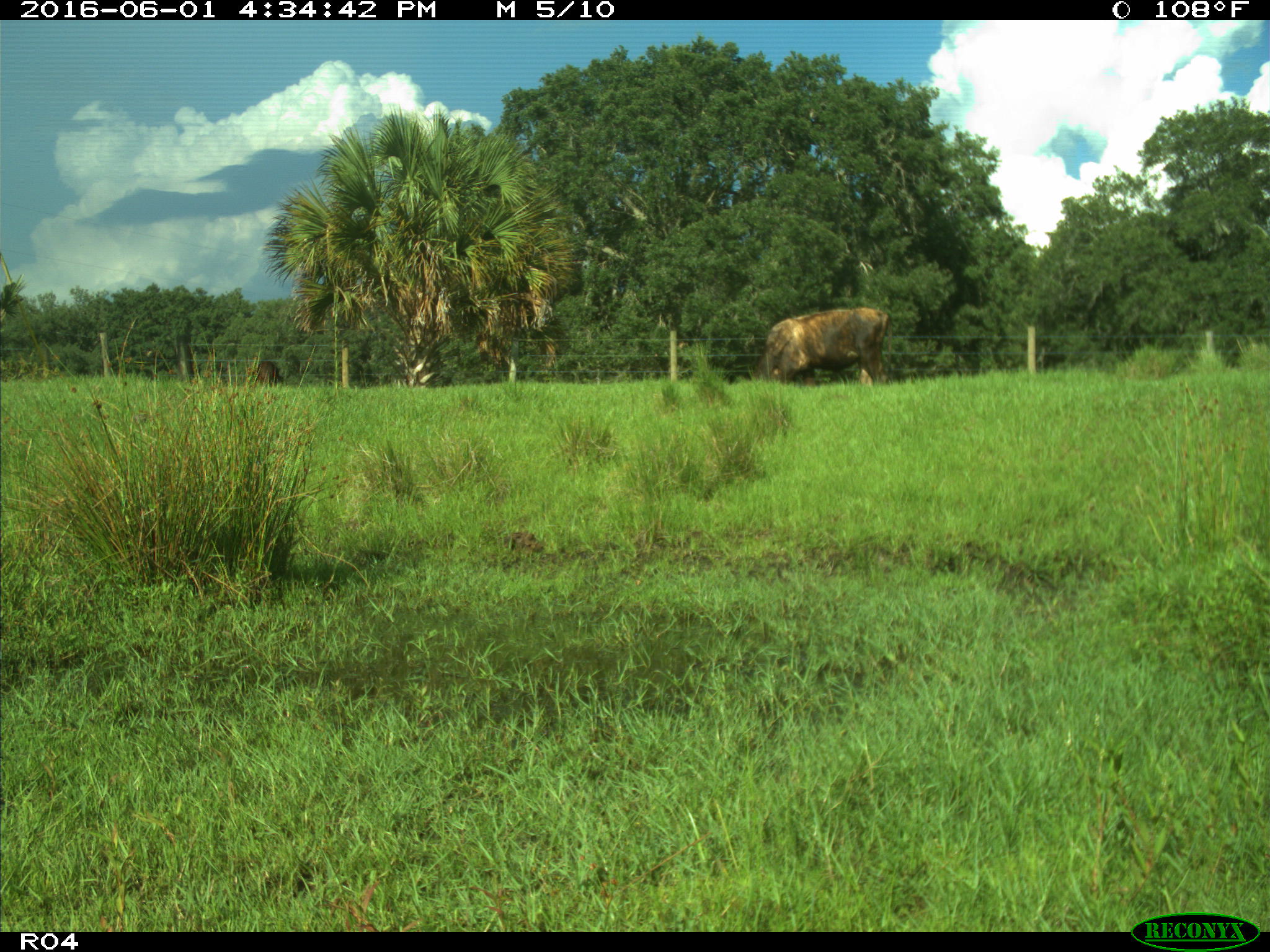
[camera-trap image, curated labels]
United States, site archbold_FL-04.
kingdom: Animalia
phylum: Chordata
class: Mammalia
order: Artiodactyla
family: Bovidae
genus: Bos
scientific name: Bos taurus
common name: domestic cow